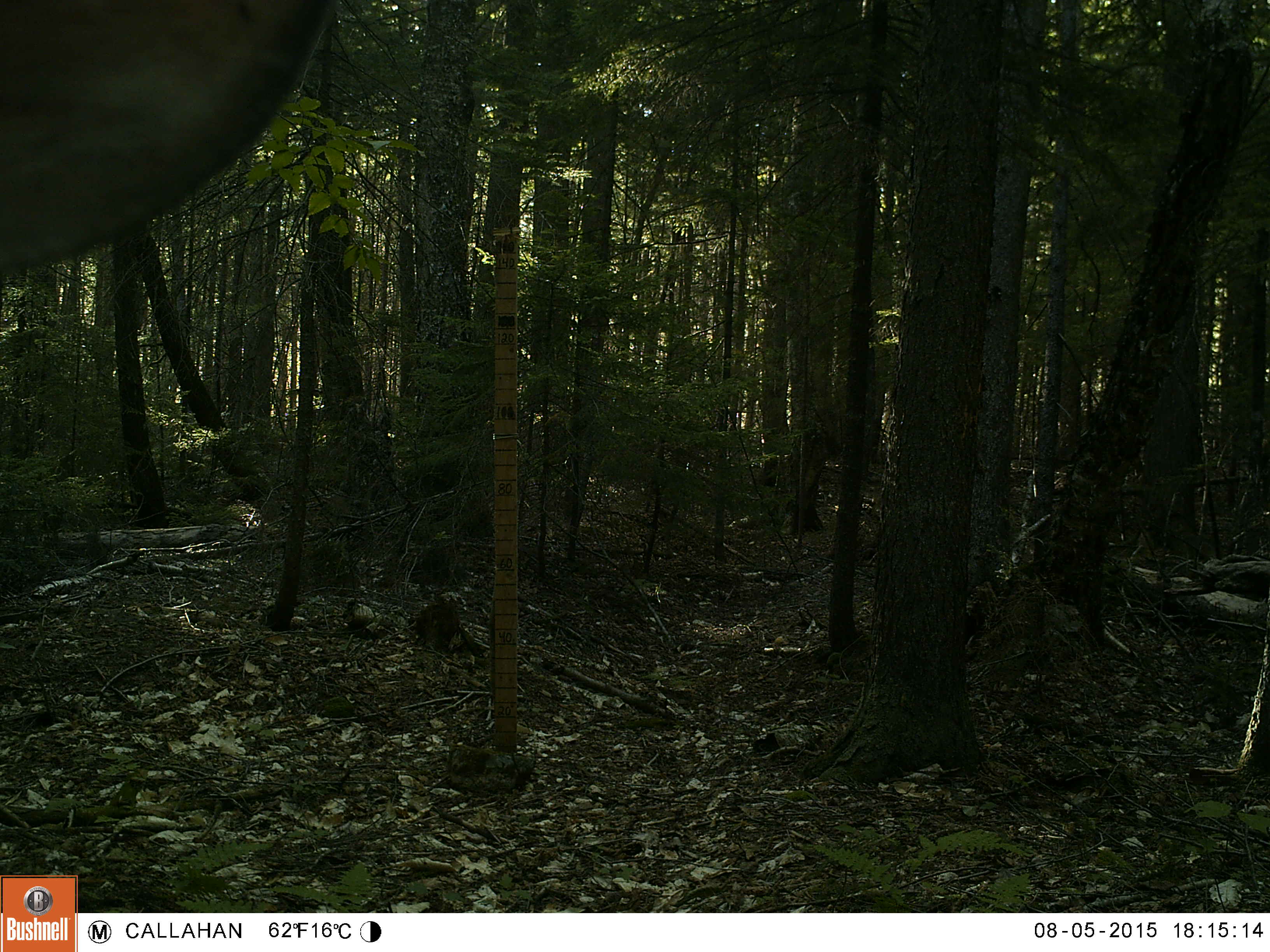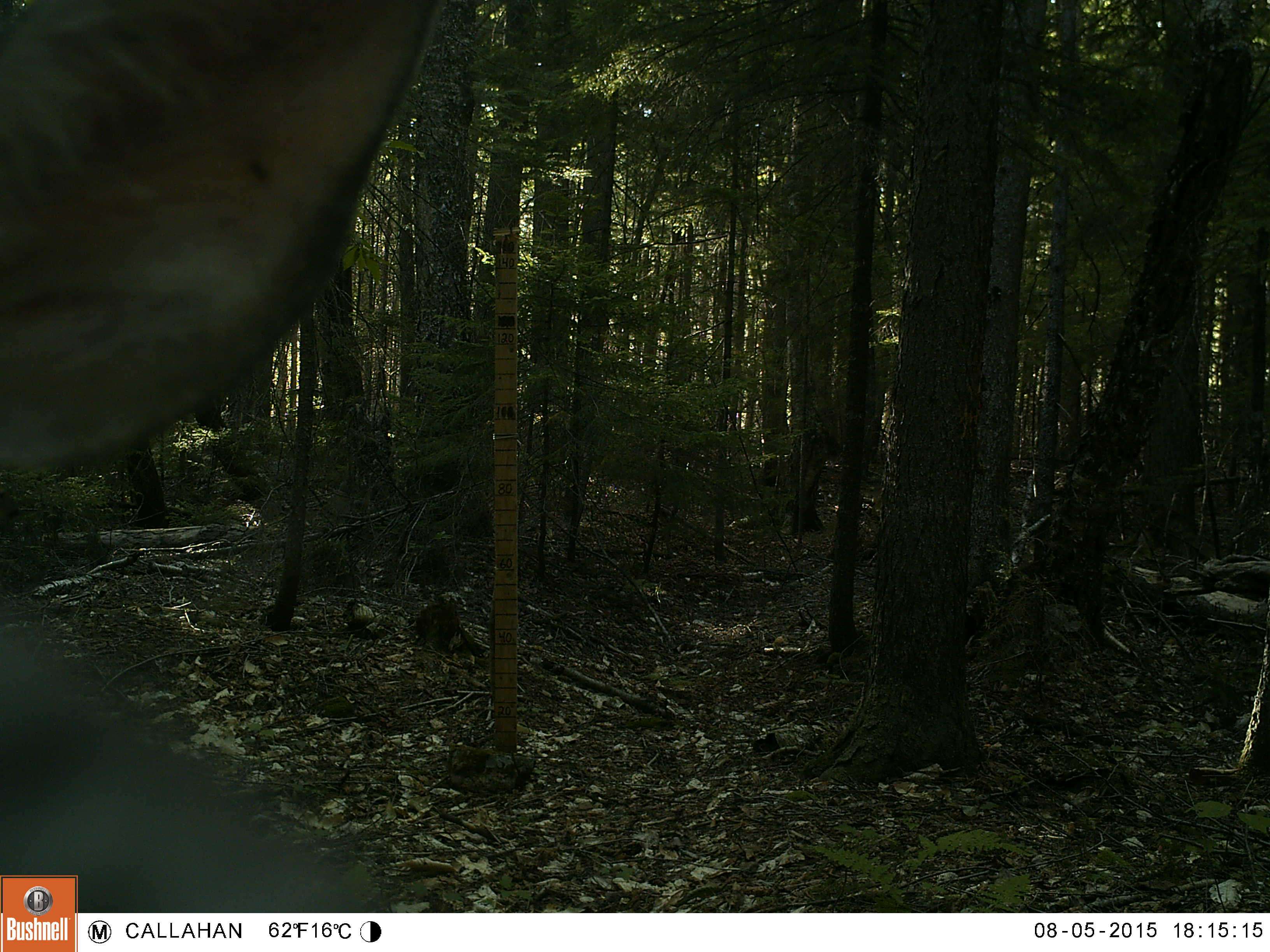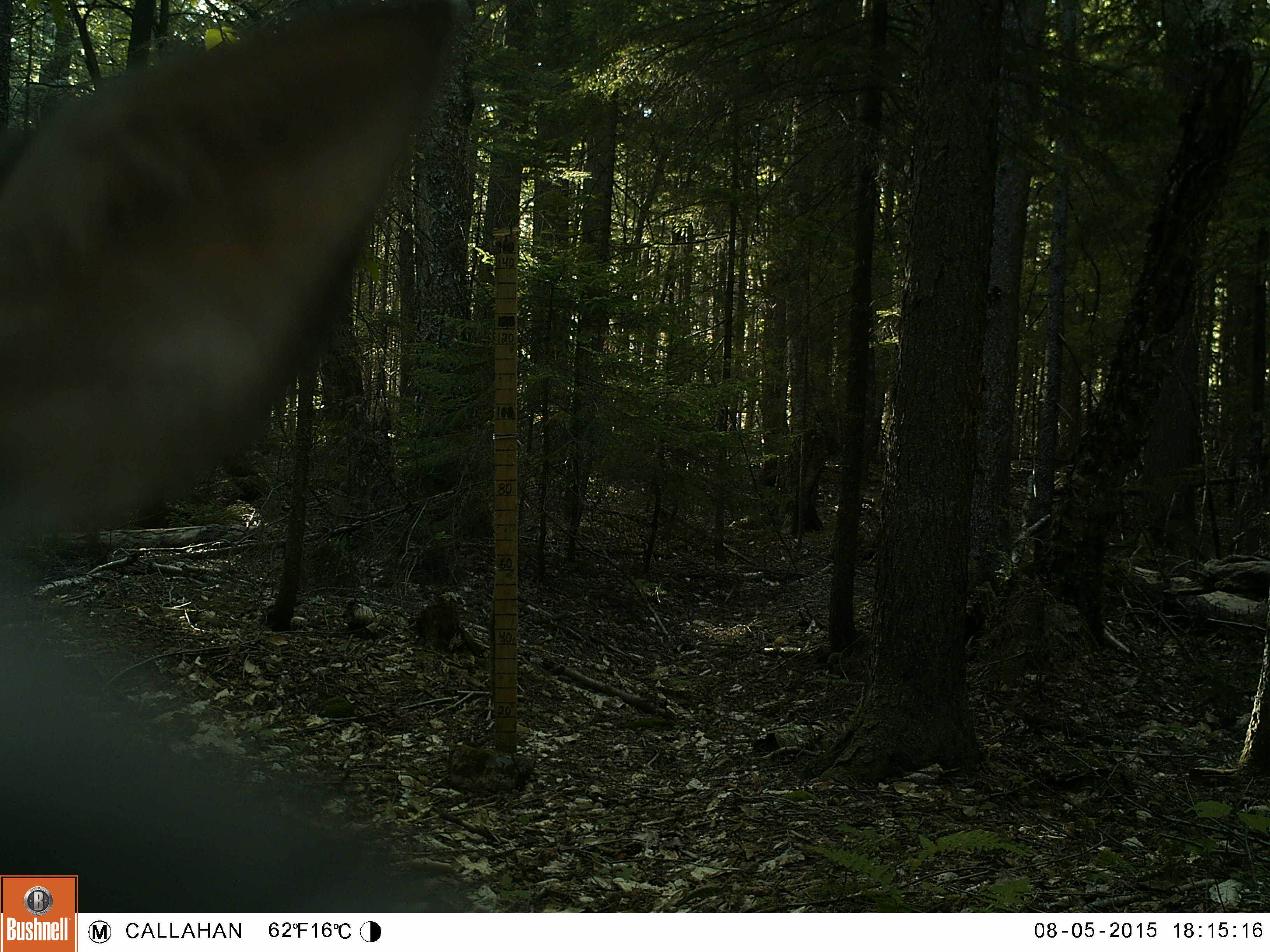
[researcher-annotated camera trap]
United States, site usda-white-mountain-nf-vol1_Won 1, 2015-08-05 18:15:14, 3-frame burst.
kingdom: Animalia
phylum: Chordata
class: Mammalia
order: Artiodactyla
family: Cervidae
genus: Odocoileus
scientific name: Odocoileus virginianus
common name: white-tailed deer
White-tailed deer (Odocoileus virginianus).